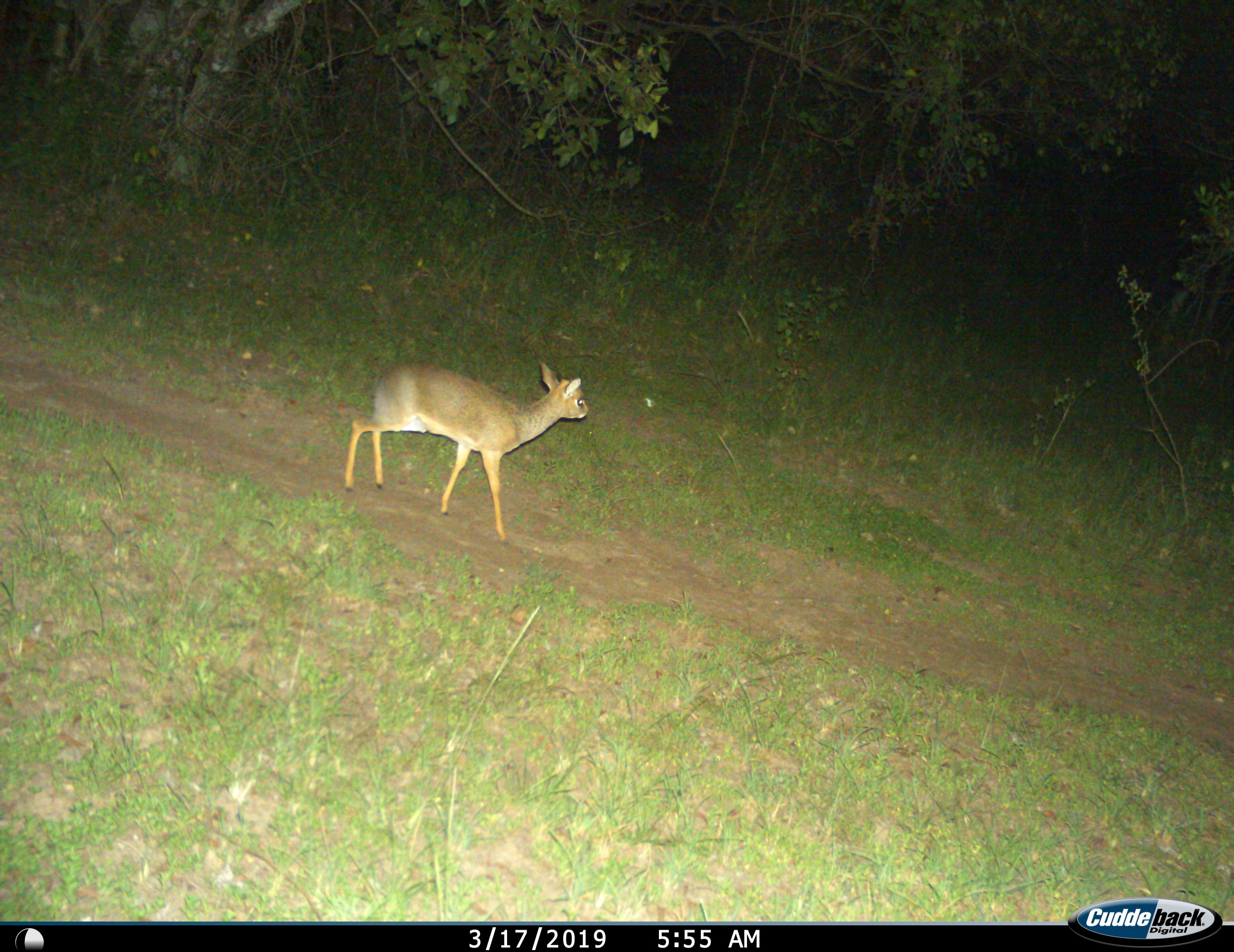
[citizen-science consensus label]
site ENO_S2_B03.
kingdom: Animalia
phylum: Chordata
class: Mammalia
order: Artiodactyla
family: Bovidae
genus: Madoqua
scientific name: Madoqua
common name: dik-dik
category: dikdik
Dikdik (dik-dik) (Madoqua), count 1. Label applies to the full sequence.